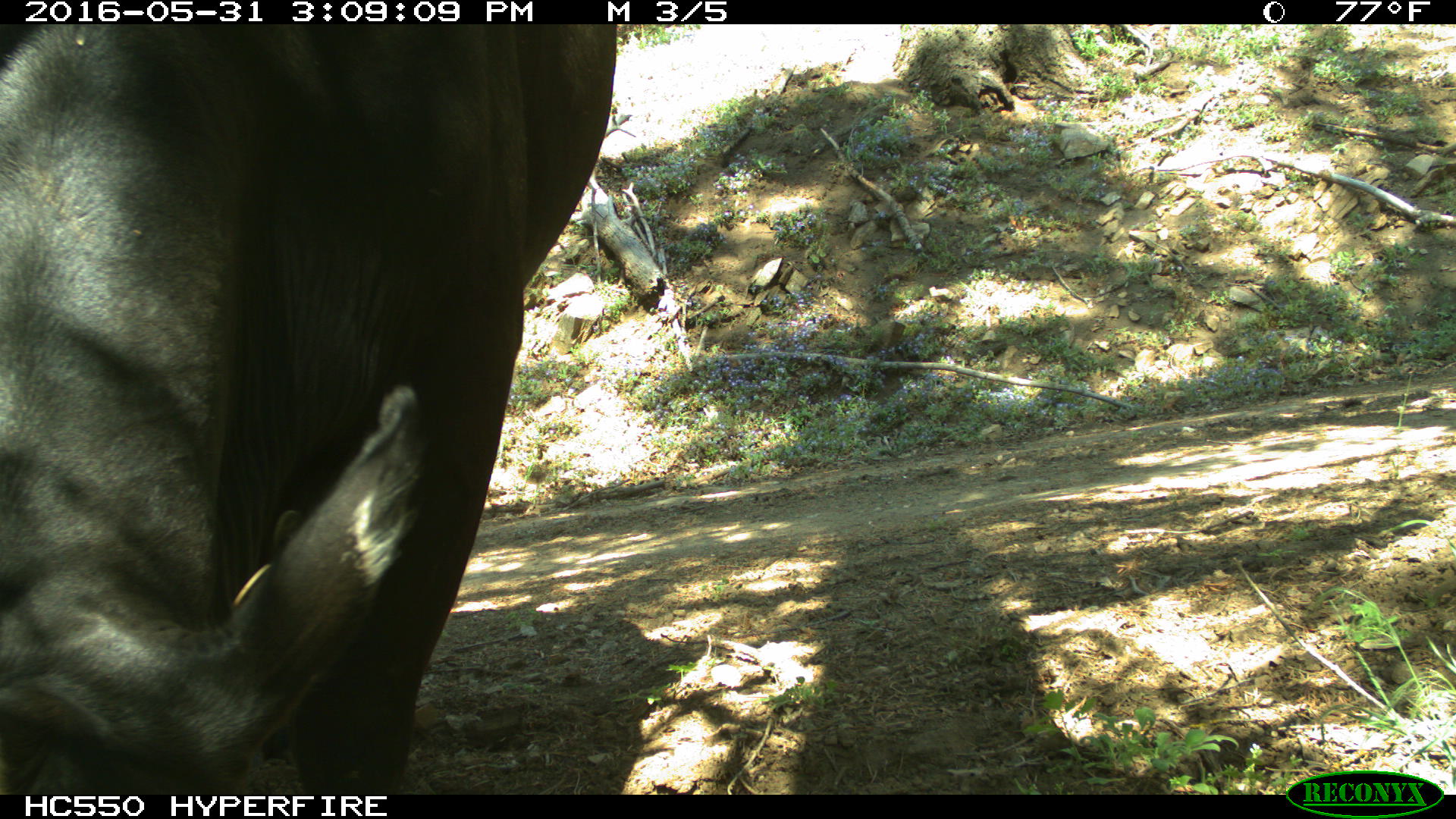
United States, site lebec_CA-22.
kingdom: Animalia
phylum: Chordata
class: Mammalia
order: Artiodactyla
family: Bovidae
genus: Bos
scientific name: Bos taurus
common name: domestic cow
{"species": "Bos taurus (domestic cow)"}